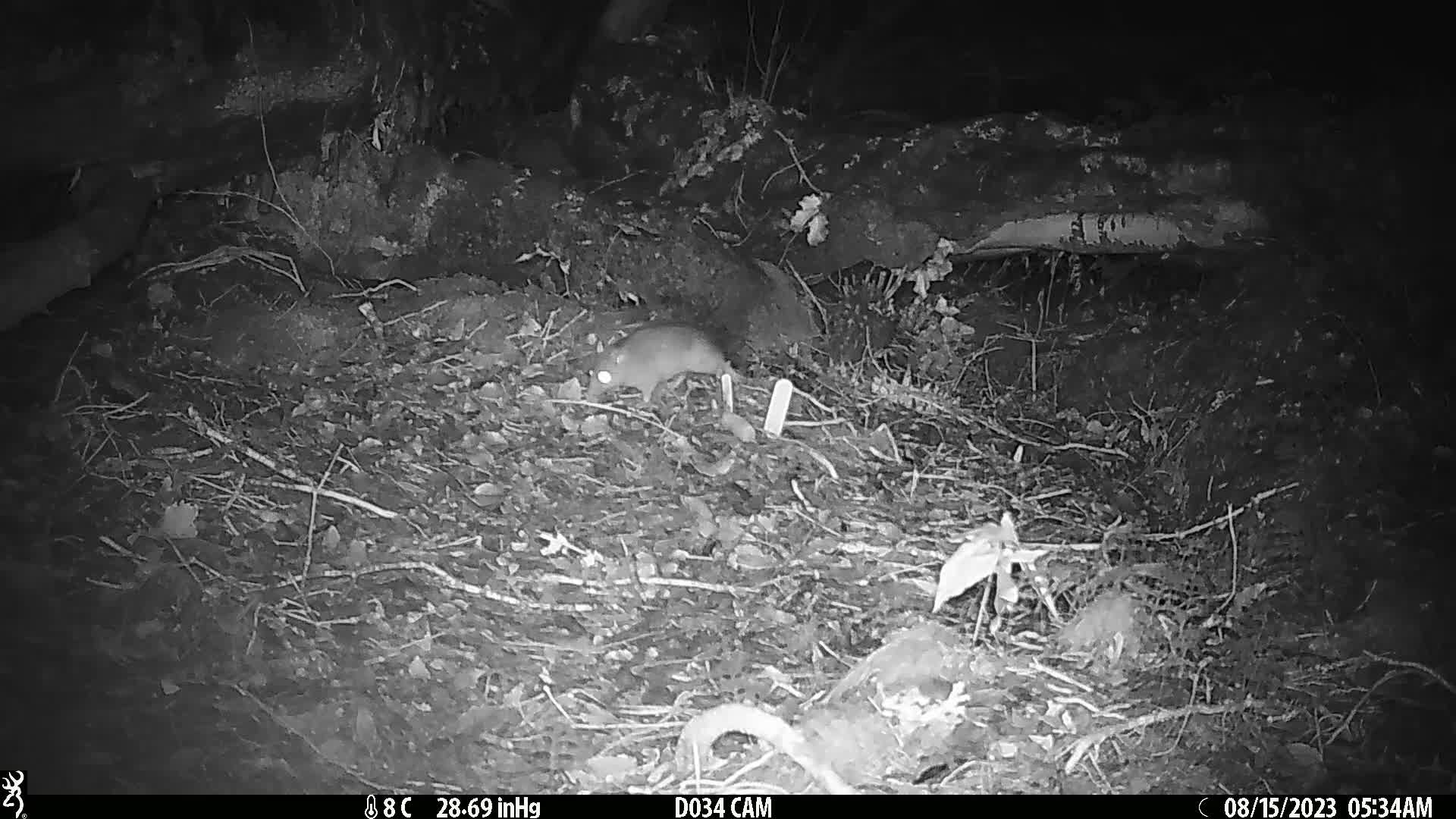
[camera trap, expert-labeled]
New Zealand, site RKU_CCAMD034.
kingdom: Animalia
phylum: Chordata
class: Mammalia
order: Rodentia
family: Muridae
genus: Rattus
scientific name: Rattus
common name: rat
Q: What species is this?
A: Rat (Rattus).